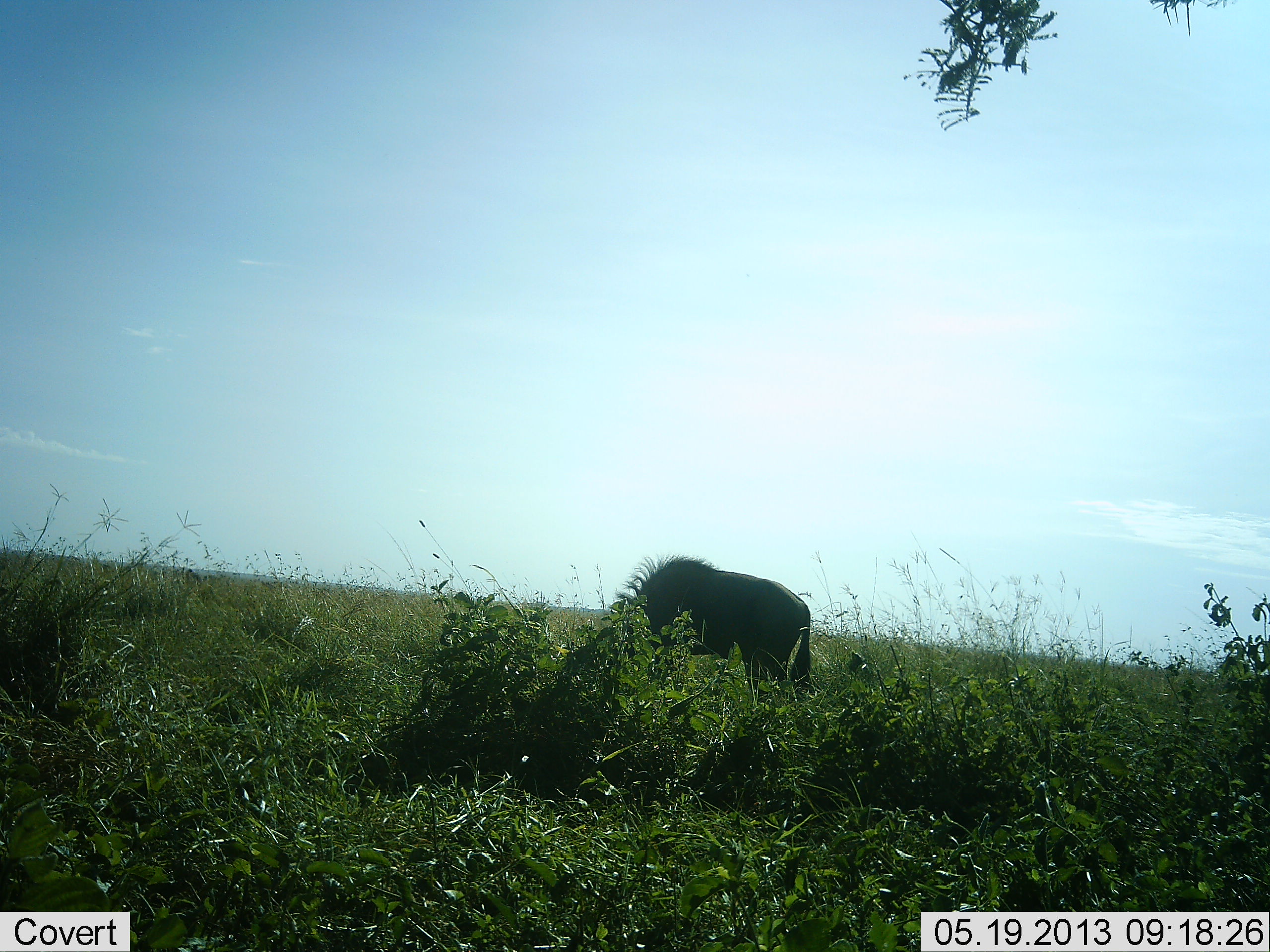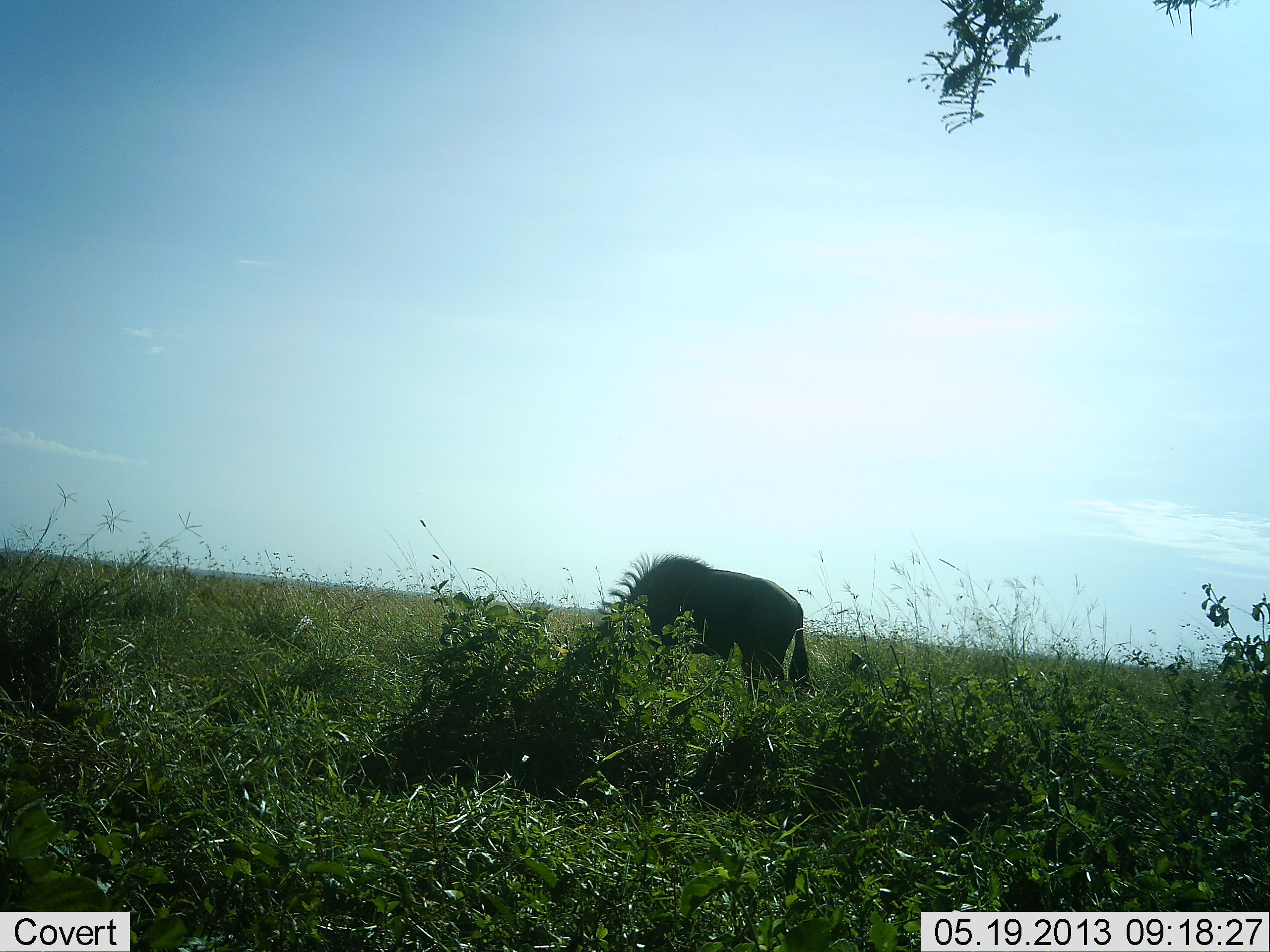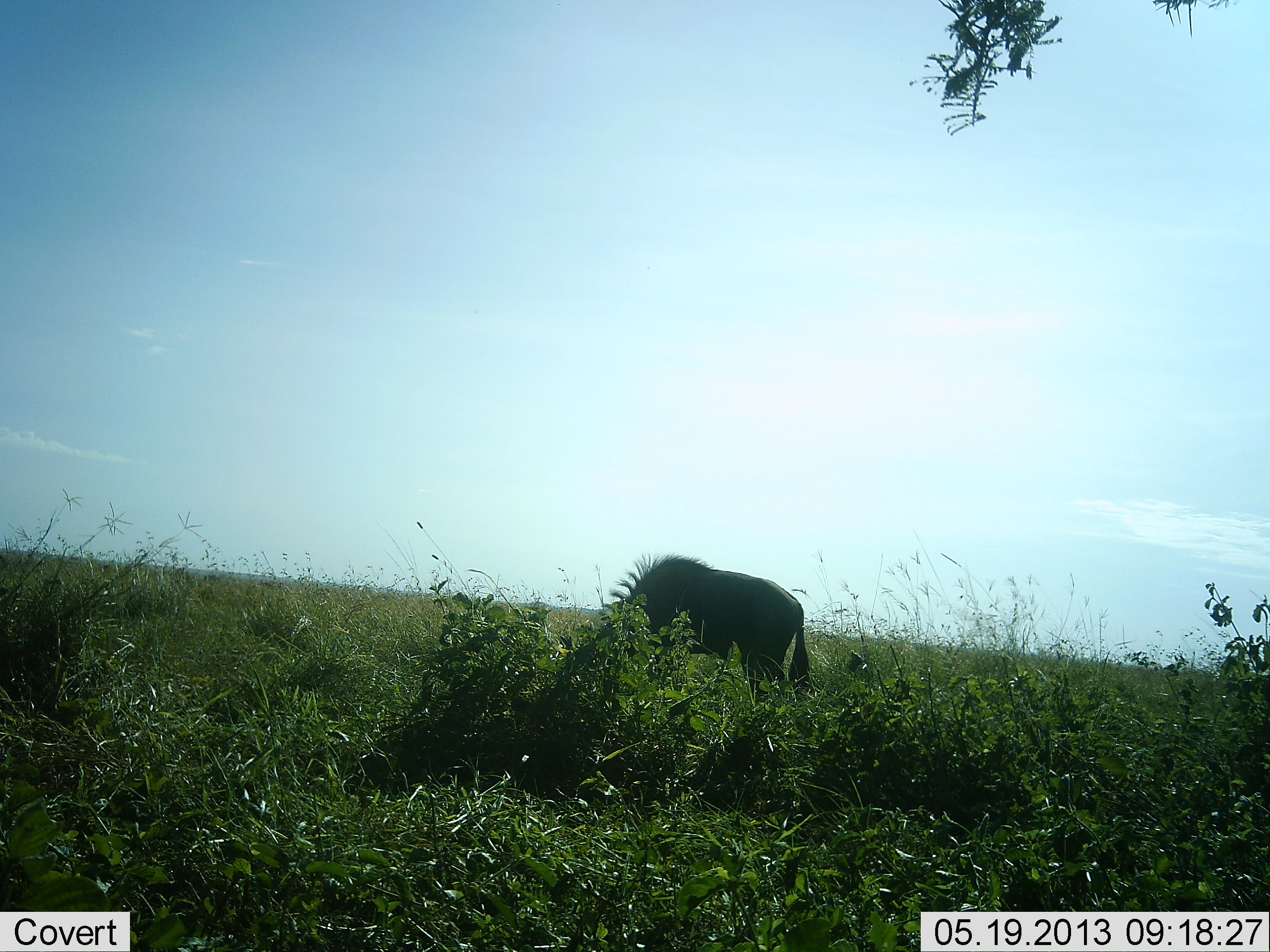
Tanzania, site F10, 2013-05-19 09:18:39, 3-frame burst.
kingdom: Animalia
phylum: Chordata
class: Mammalia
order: Artiodactyla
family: Bovidae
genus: Connochaetes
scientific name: Connochaetes taurinus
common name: blue wildebeest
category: wildebeest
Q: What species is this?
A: Wildebeest (blue wildebeest) (Connochaetes taurinus).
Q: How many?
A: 1.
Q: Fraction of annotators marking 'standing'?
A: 40%.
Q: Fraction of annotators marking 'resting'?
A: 0%.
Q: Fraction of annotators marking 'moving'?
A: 0%.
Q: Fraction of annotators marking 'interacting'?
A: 0%.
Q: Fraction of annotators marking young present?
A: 0%.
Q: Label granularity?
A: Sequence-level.